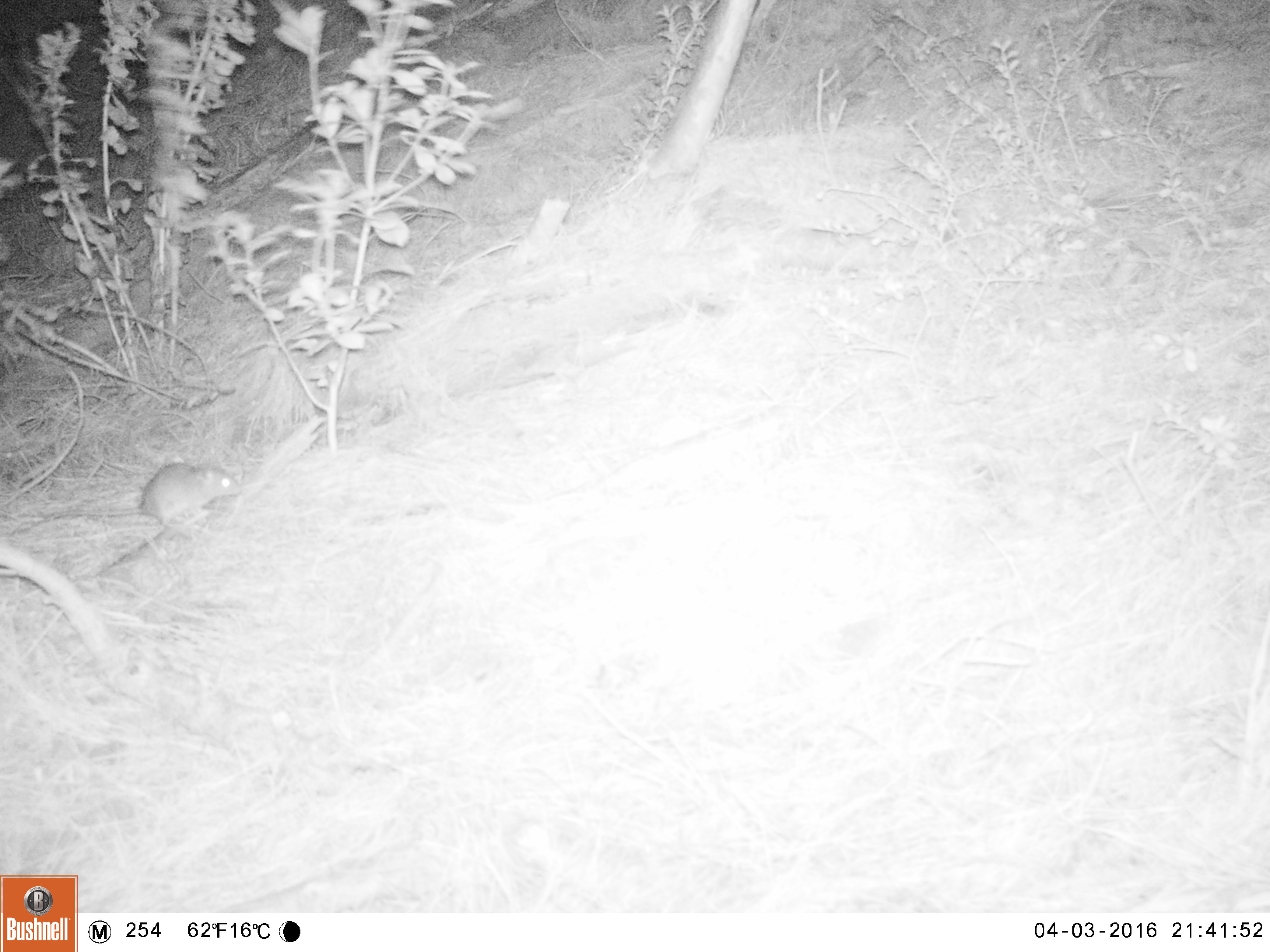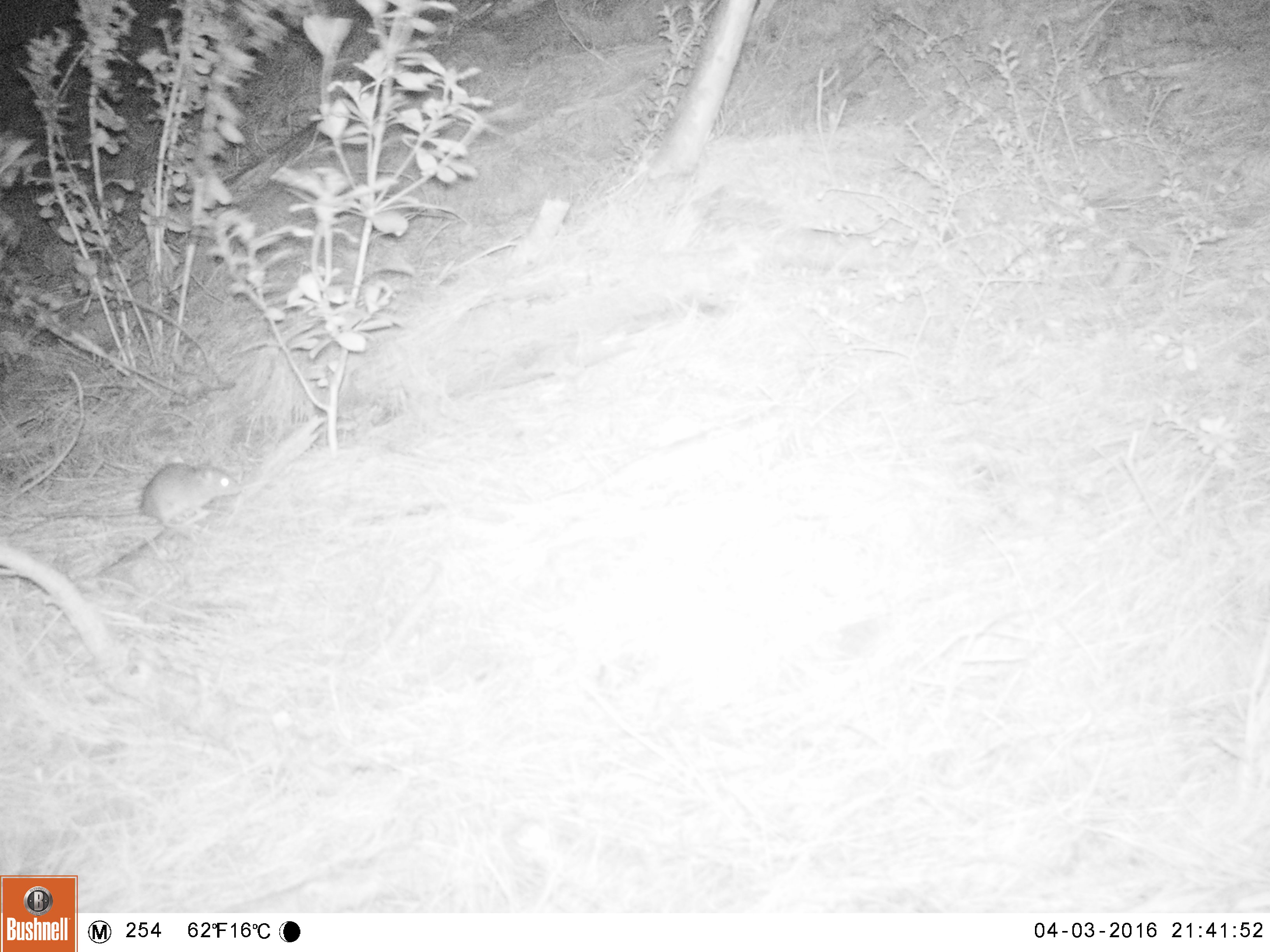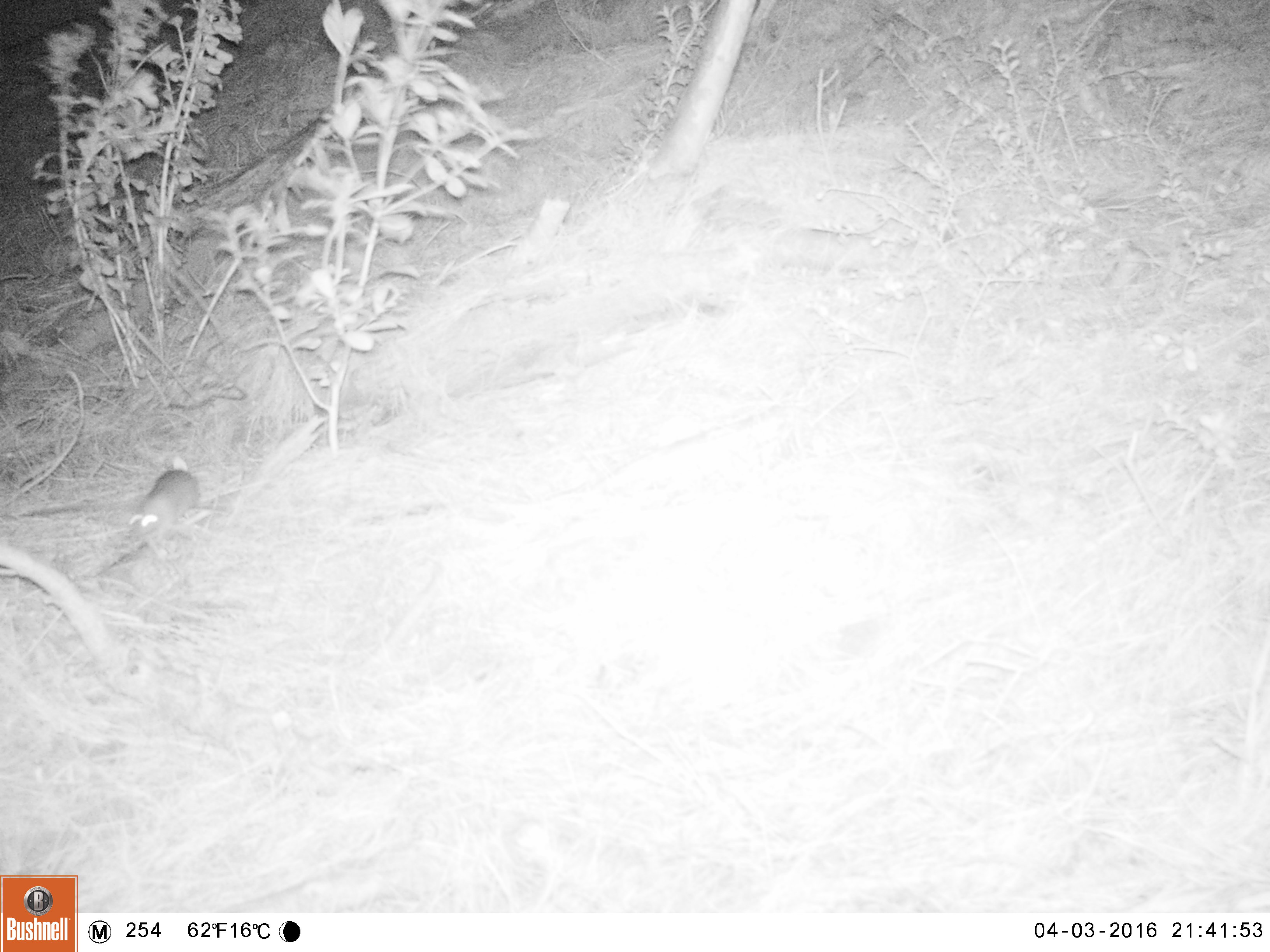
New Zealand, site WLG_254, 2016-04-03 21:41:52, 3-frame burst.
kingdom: Animalia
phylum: Chordata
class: Mammalia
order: Rodentia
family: Muridae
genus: Rattus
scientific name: Rattus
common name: rat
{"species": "rat (Rattus)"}